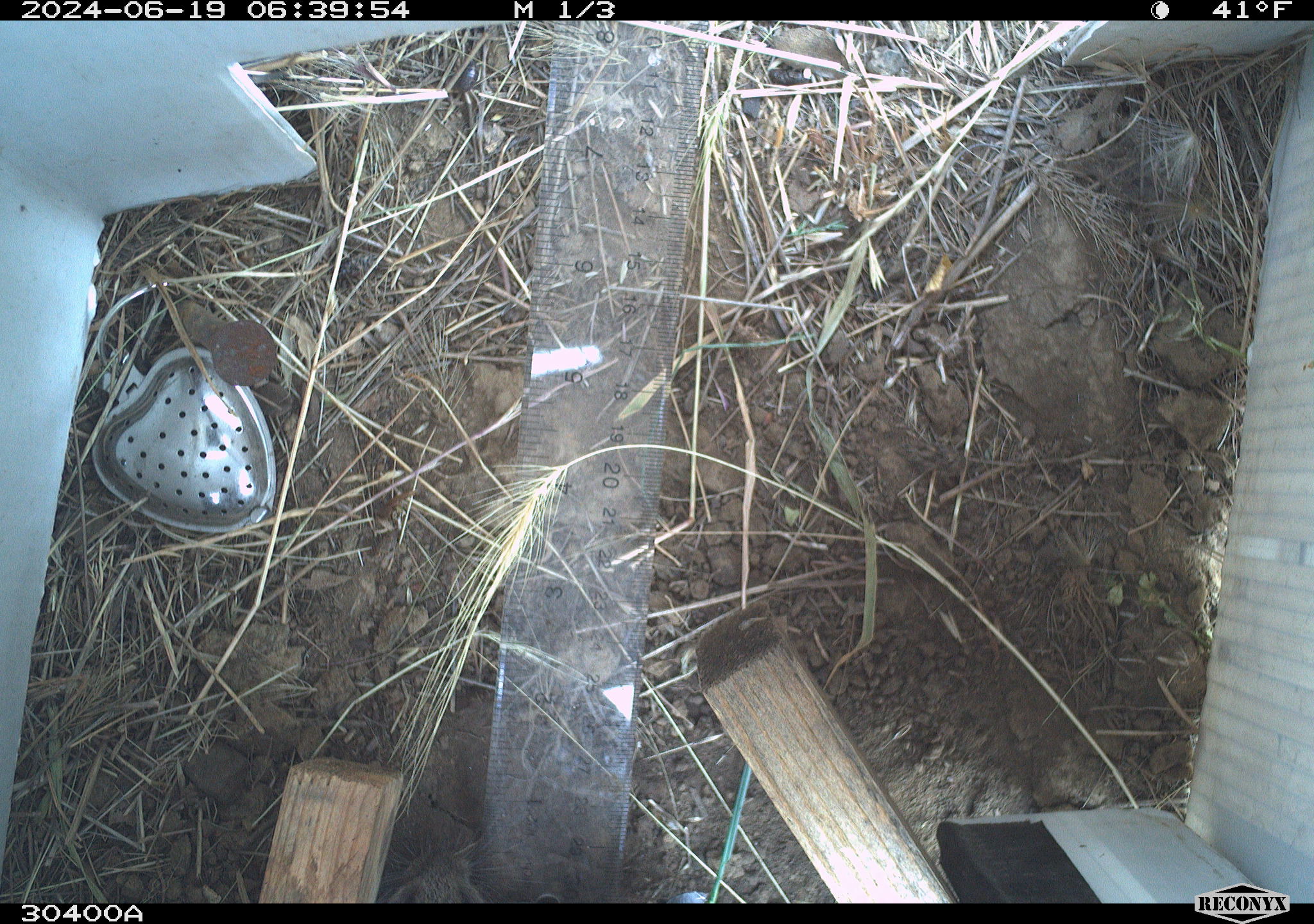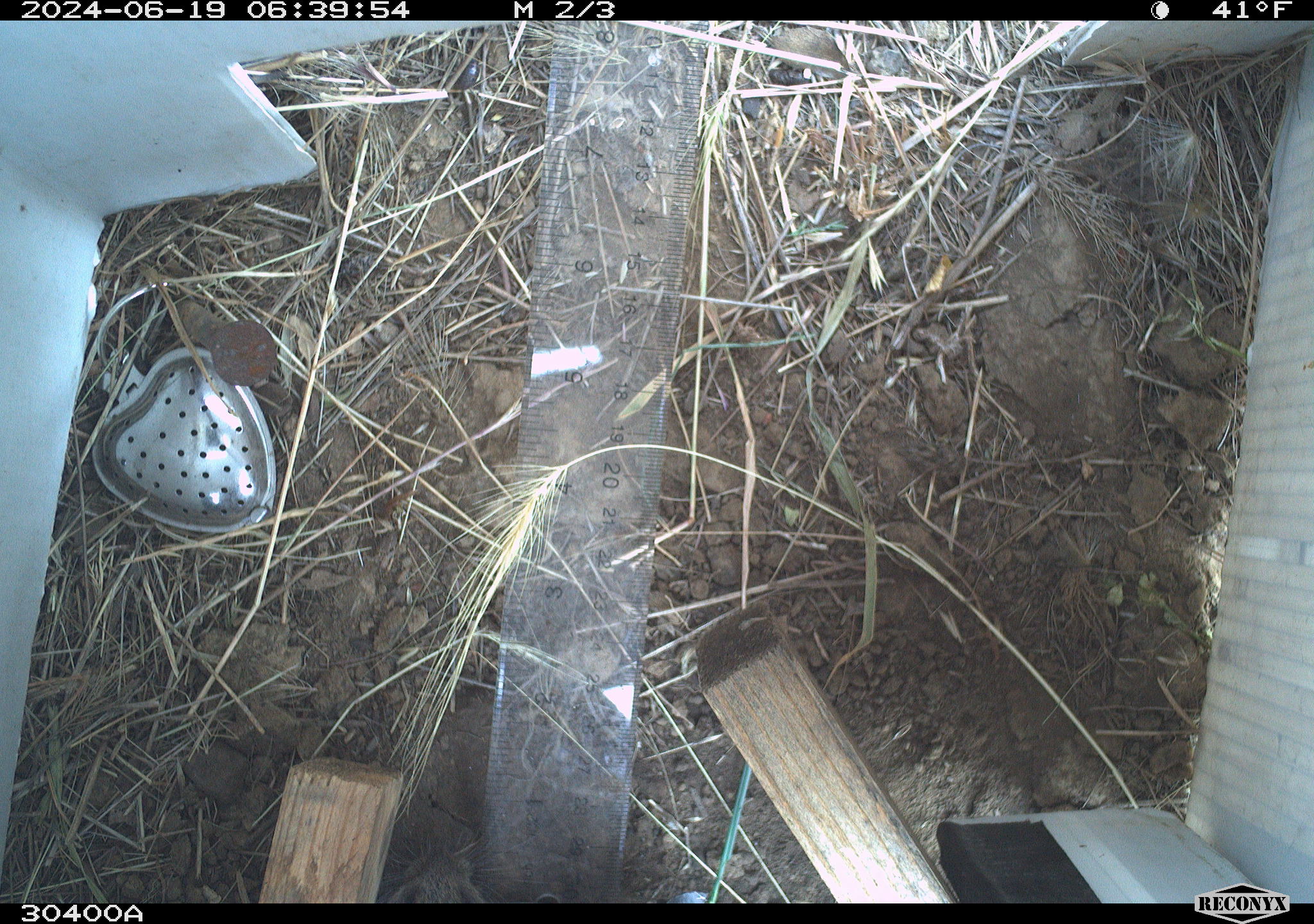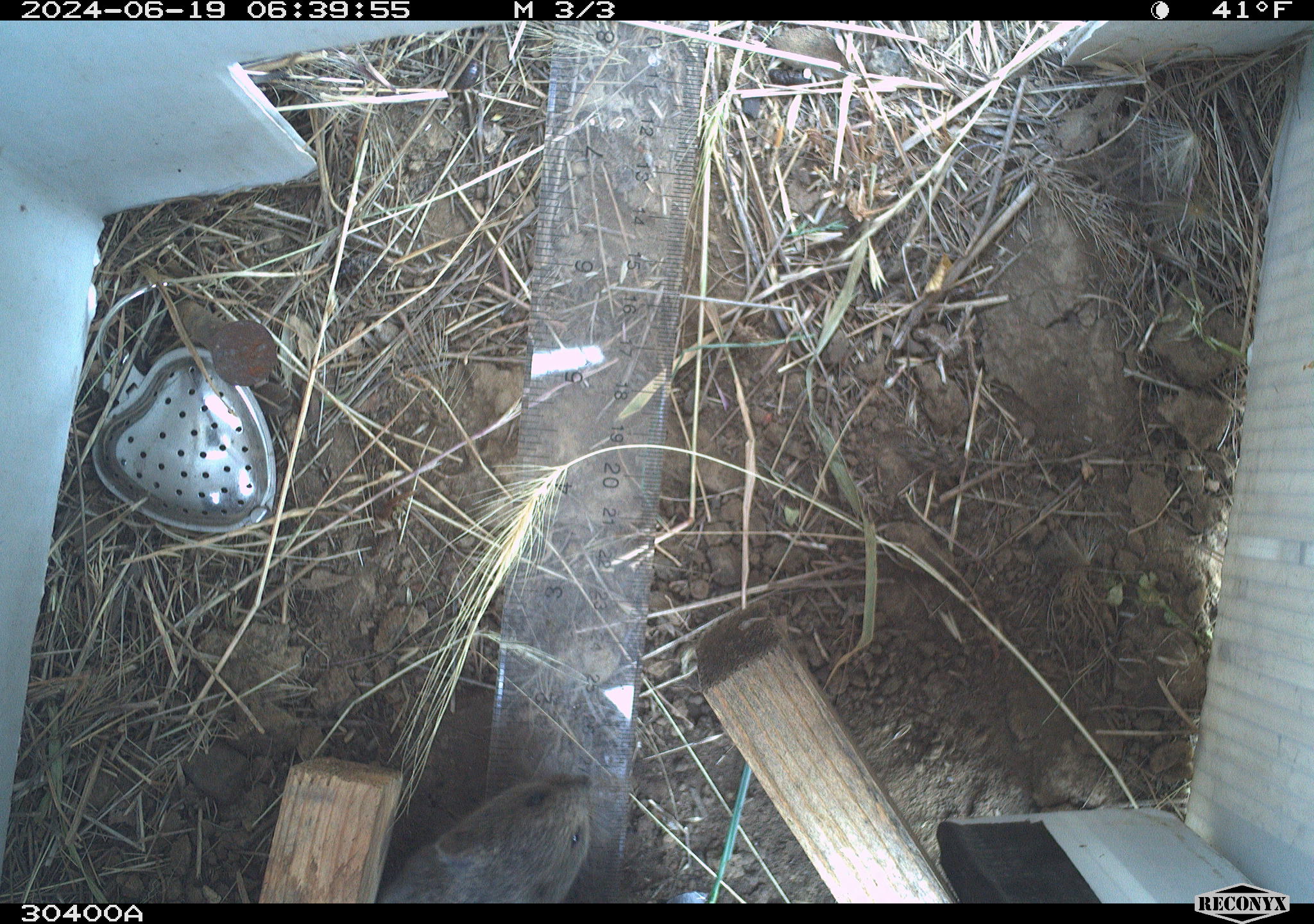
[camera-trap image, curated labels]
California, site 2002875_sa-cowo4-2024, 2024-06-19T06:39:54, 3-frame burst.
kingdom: Animalia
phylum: Chordata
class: Mammalia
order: Rodentia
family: Cricetidae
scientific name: Arvicolinae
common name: voles, lemmings, and muskrats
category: arvicolinae subfamily